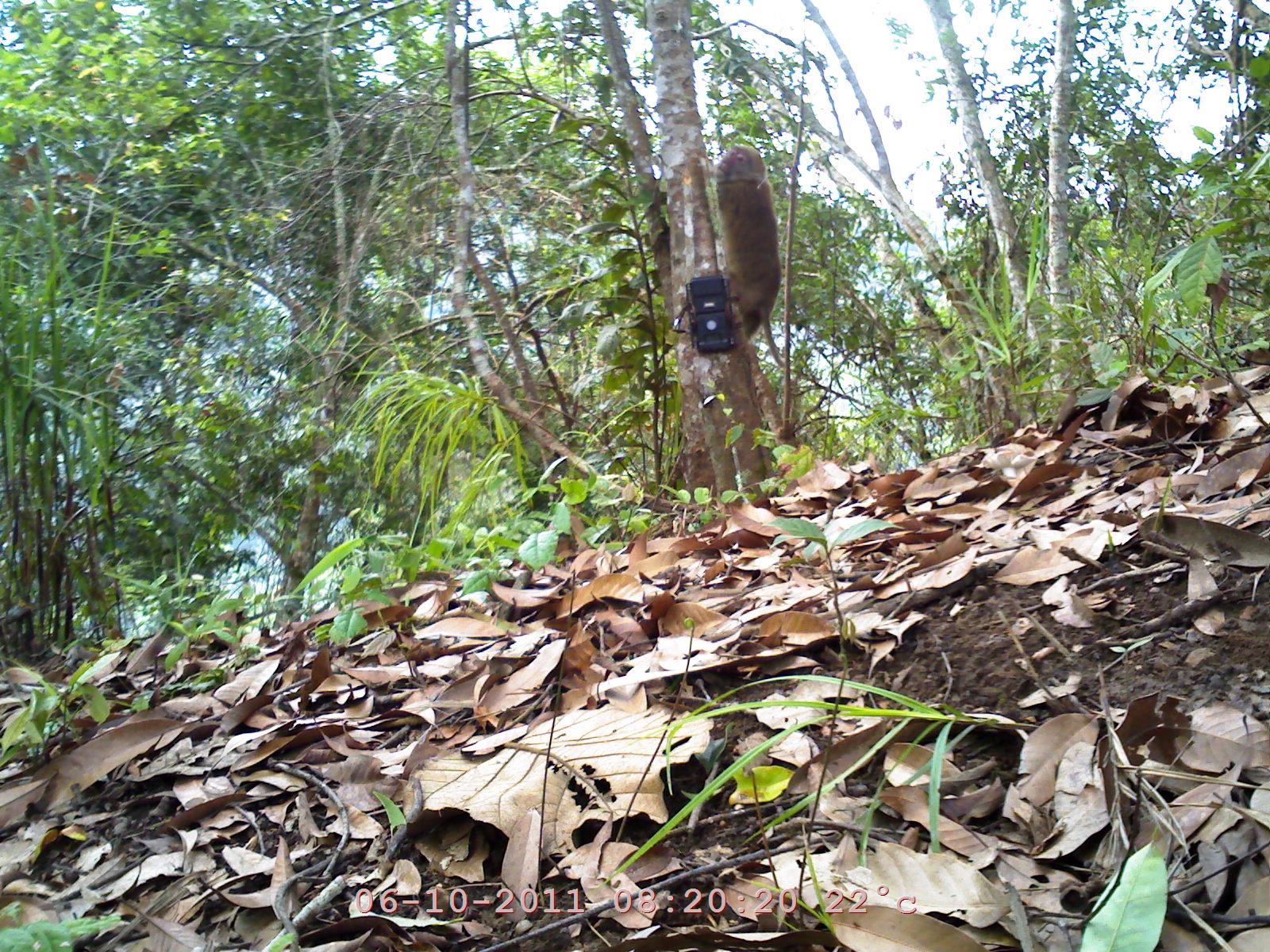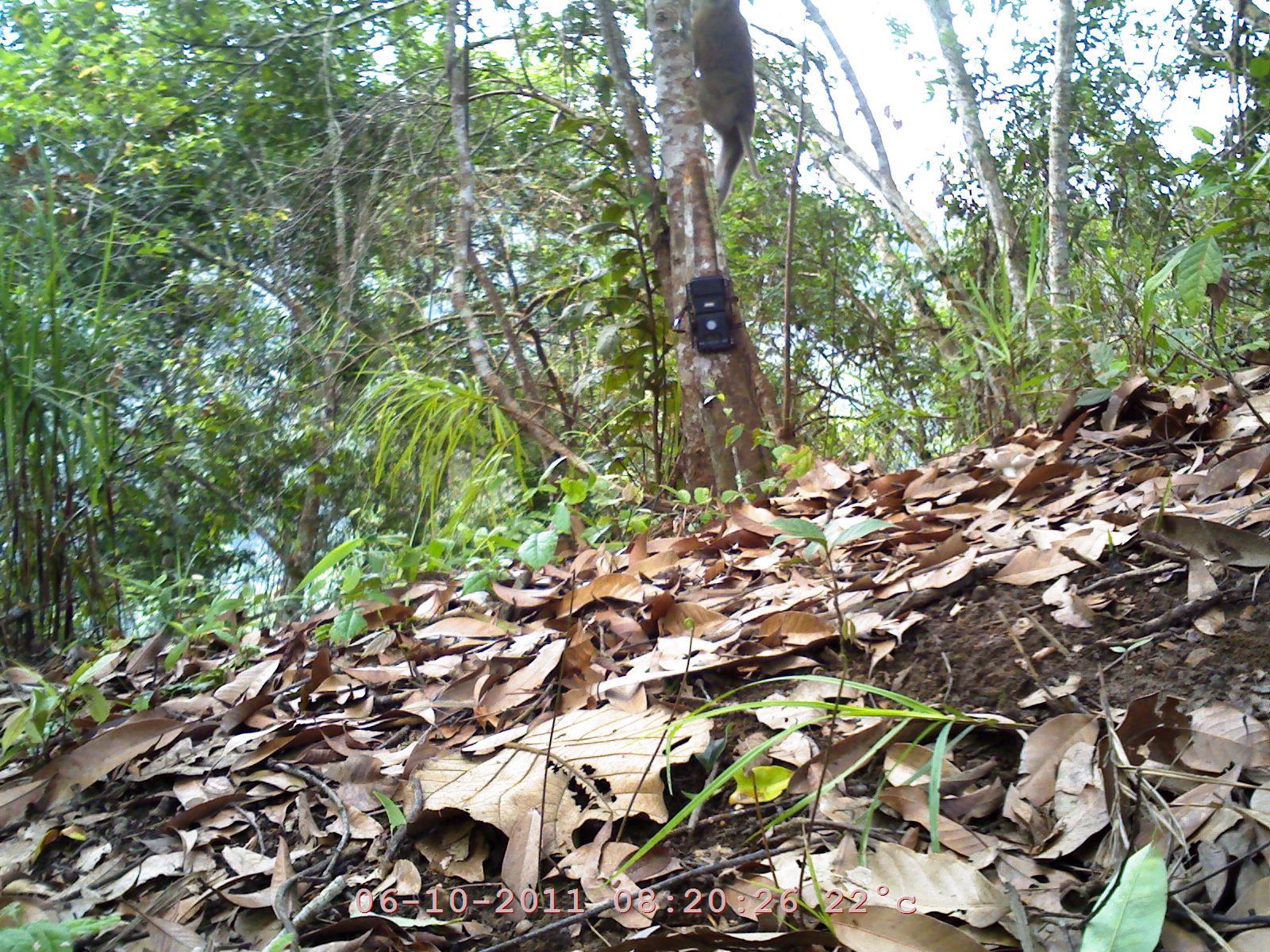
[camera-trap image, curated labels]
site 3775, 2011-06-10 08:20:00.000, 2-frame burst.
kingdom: Animalia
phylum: Chordata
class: Mammalia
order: Primates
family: Cercopithecidae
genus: Macaca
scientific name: Macaca mulatta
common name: rhesus macaque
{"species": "Macaca mulatta (rhesus macaque)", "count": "1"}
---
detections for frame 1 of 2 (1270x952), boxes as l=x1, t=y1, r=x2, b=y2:
macaca mulatta: l=706, t=134, r=803, b=387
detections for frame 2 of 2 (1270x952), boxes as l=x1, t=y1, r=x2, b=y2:
macaca mulatta: l=665, t=1, r=775, b=203